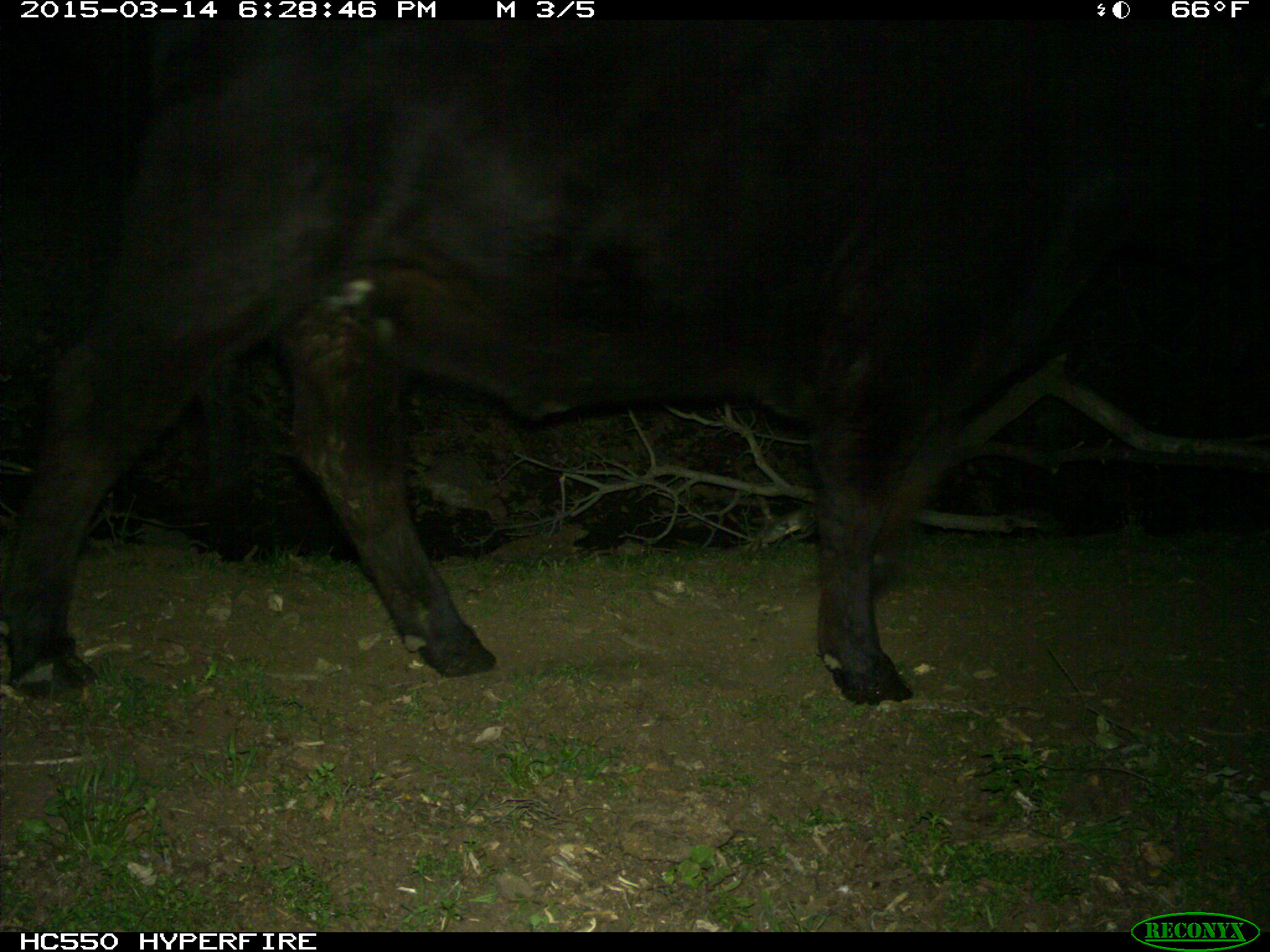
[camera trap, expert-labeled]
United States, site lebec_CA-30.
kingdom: Animalia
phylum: Chordata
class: Mammalia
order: Artiodactyla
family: Bovidae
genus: Bos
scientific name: Bos taurus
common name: domestic cow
Bos taurus (domestic cow).